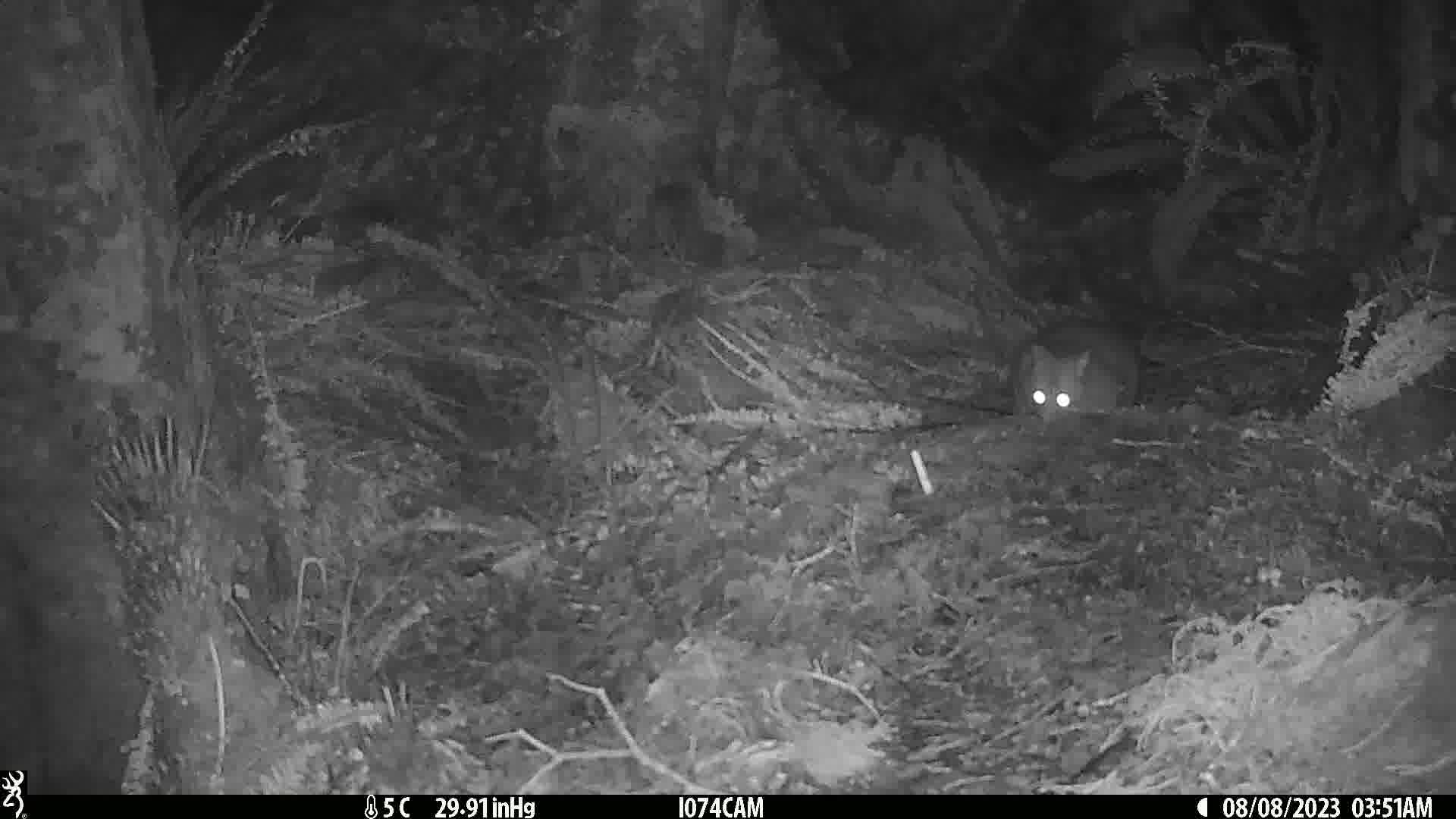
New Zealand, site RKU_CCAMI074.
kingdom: Animalia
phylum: Chordata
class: Mammalia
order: Diprotodontia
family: Phalangeridae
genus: Trichosurus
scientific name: Trichosurus vulpecula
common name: common brushtail possum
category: possum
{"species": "possum (common brushtail possum) (Trichosurus vulpecula)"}